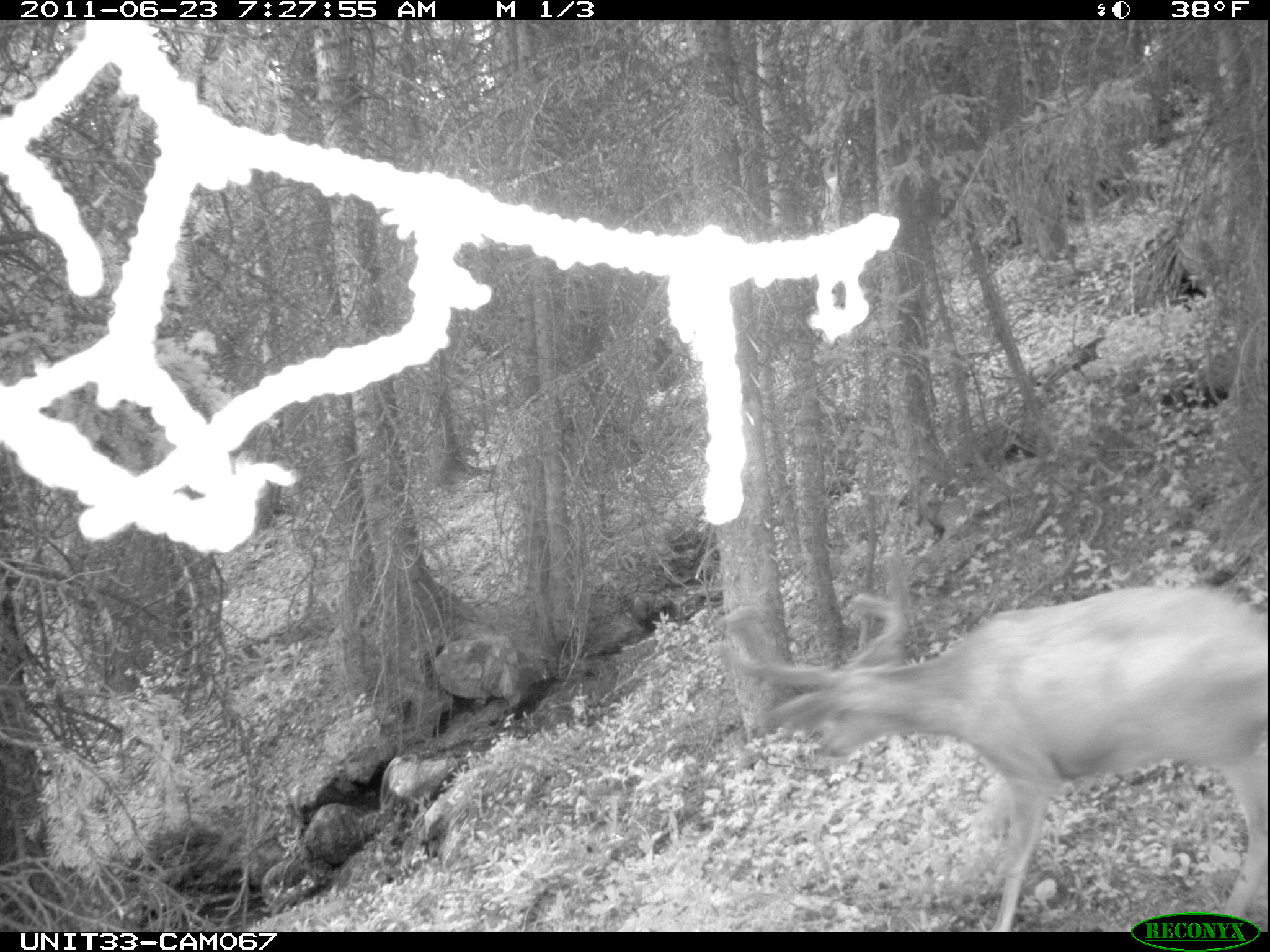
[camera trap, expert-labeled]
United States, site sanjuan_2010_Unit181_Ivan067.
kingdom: Animalia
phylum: Chordata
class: Mammalia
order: Artiodactyla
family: Cervidae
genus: Odocoileus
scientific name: Odocoileus hemionus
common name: mule deer